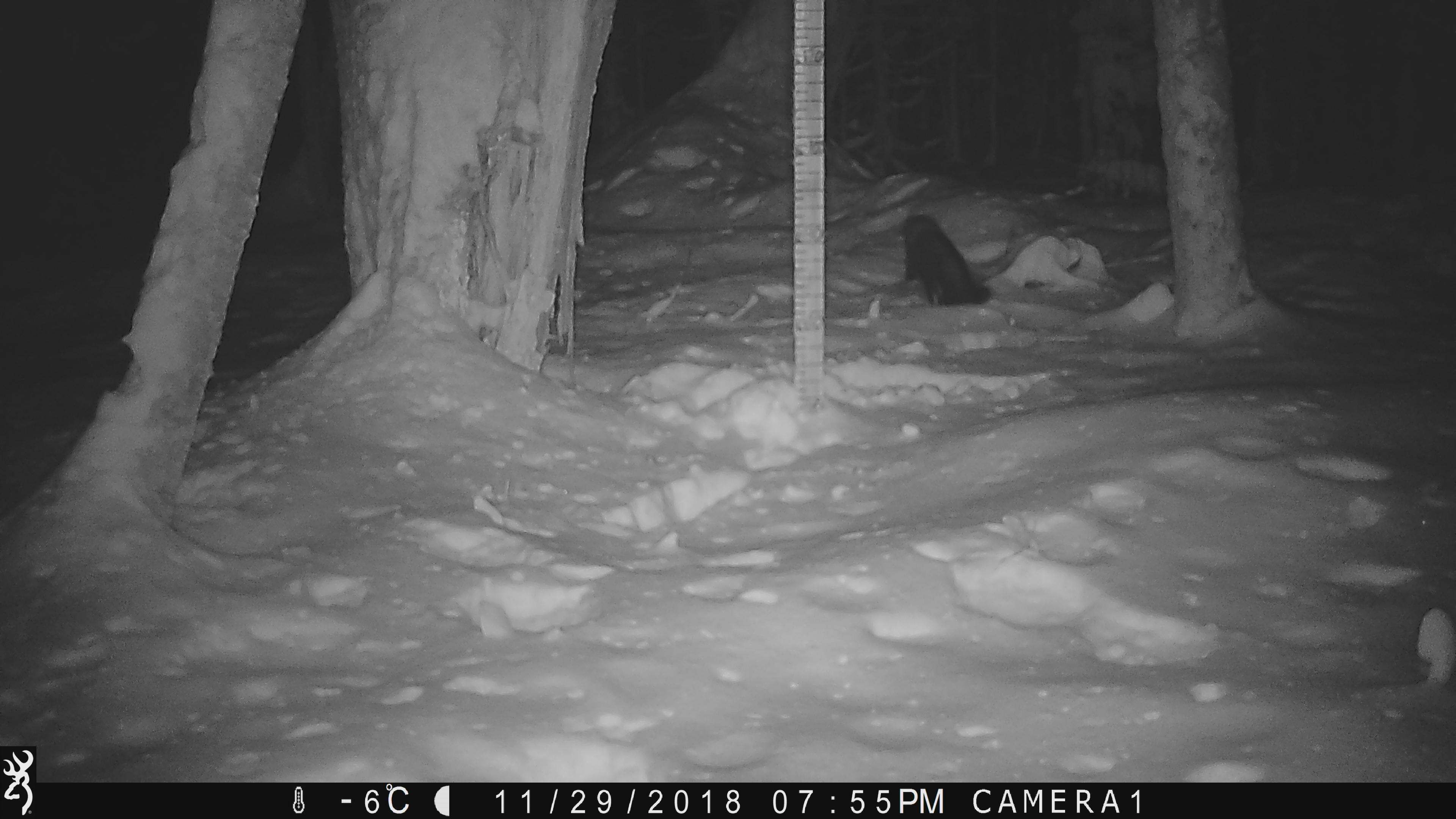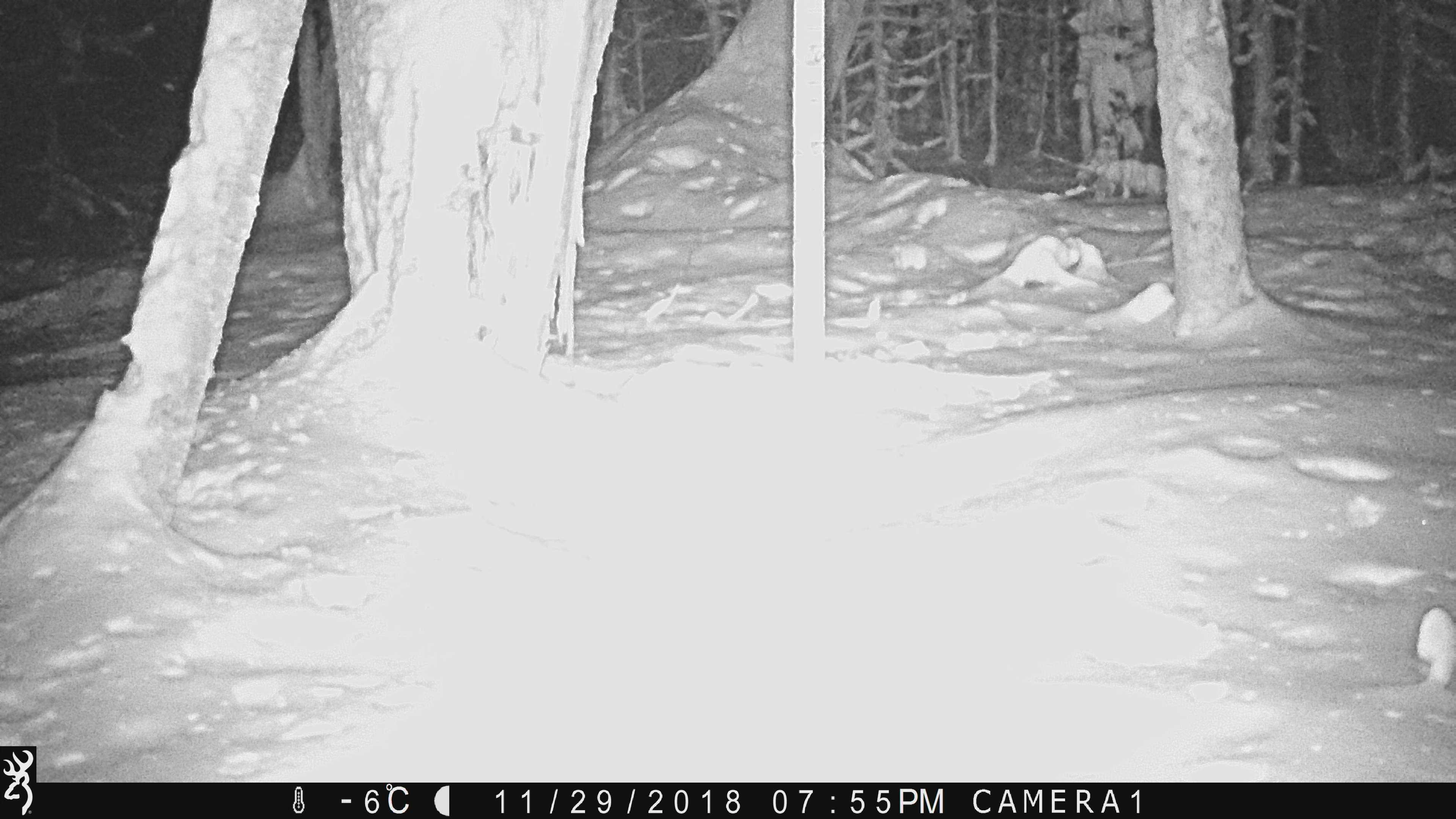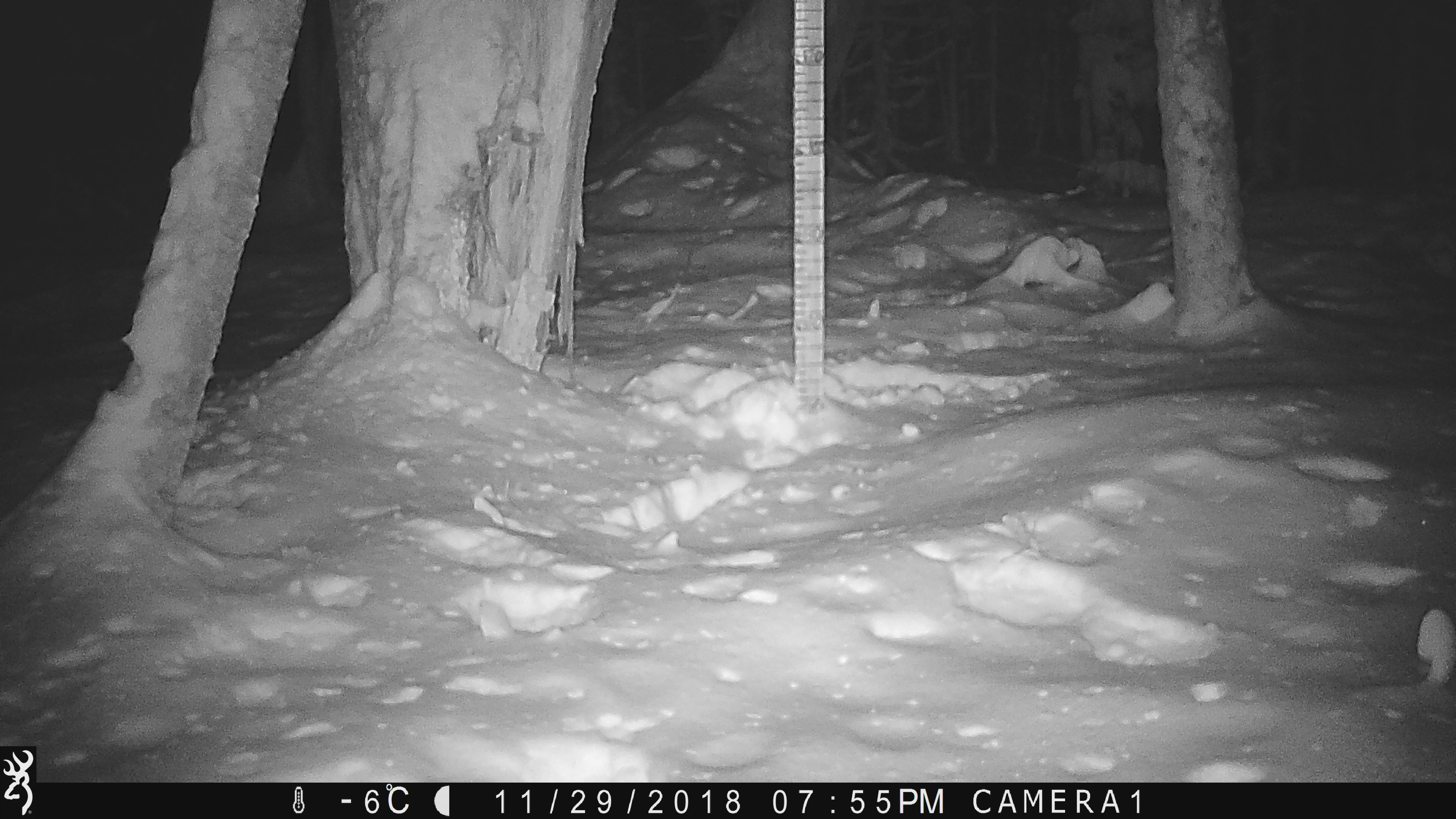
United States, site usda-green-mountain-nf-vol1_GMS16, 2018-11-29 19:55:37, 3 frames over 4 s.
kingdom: Animalia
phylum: Chordata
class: Mammalia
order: Carnivora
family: Mustelidae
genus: Pekania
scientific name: Pekania pennanti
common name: fisher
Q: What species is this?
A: Fisher (Pekania pennanti).